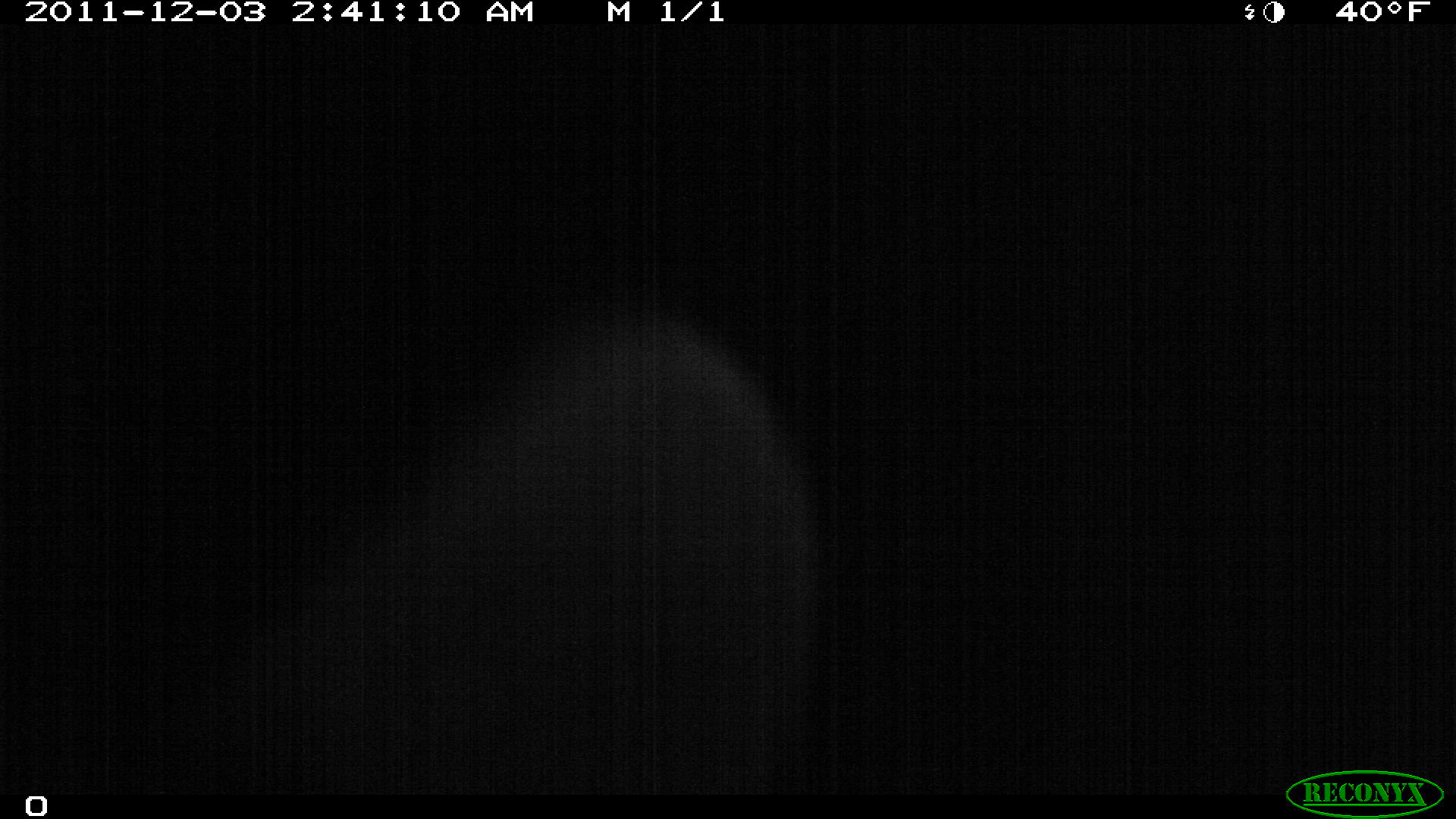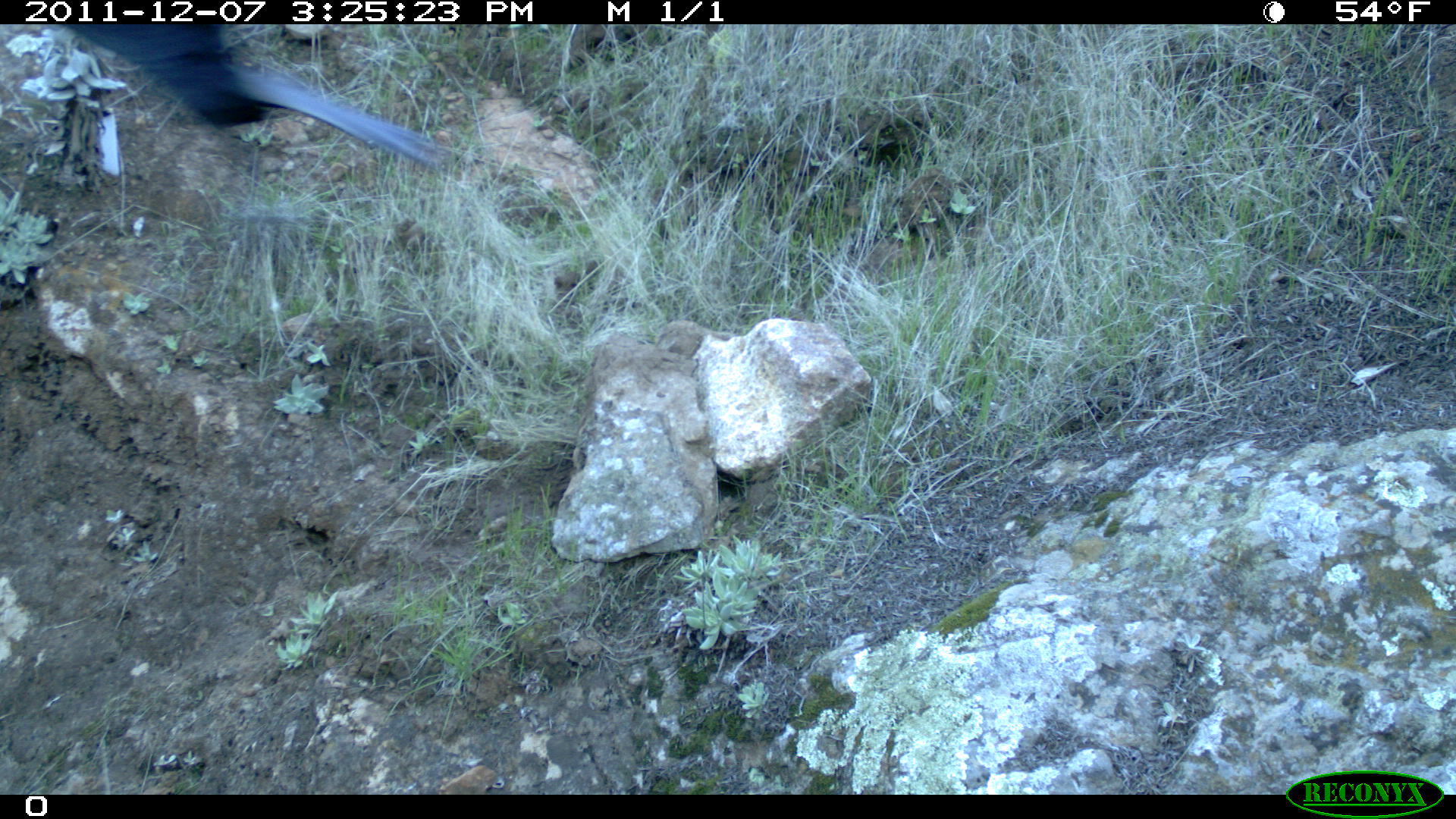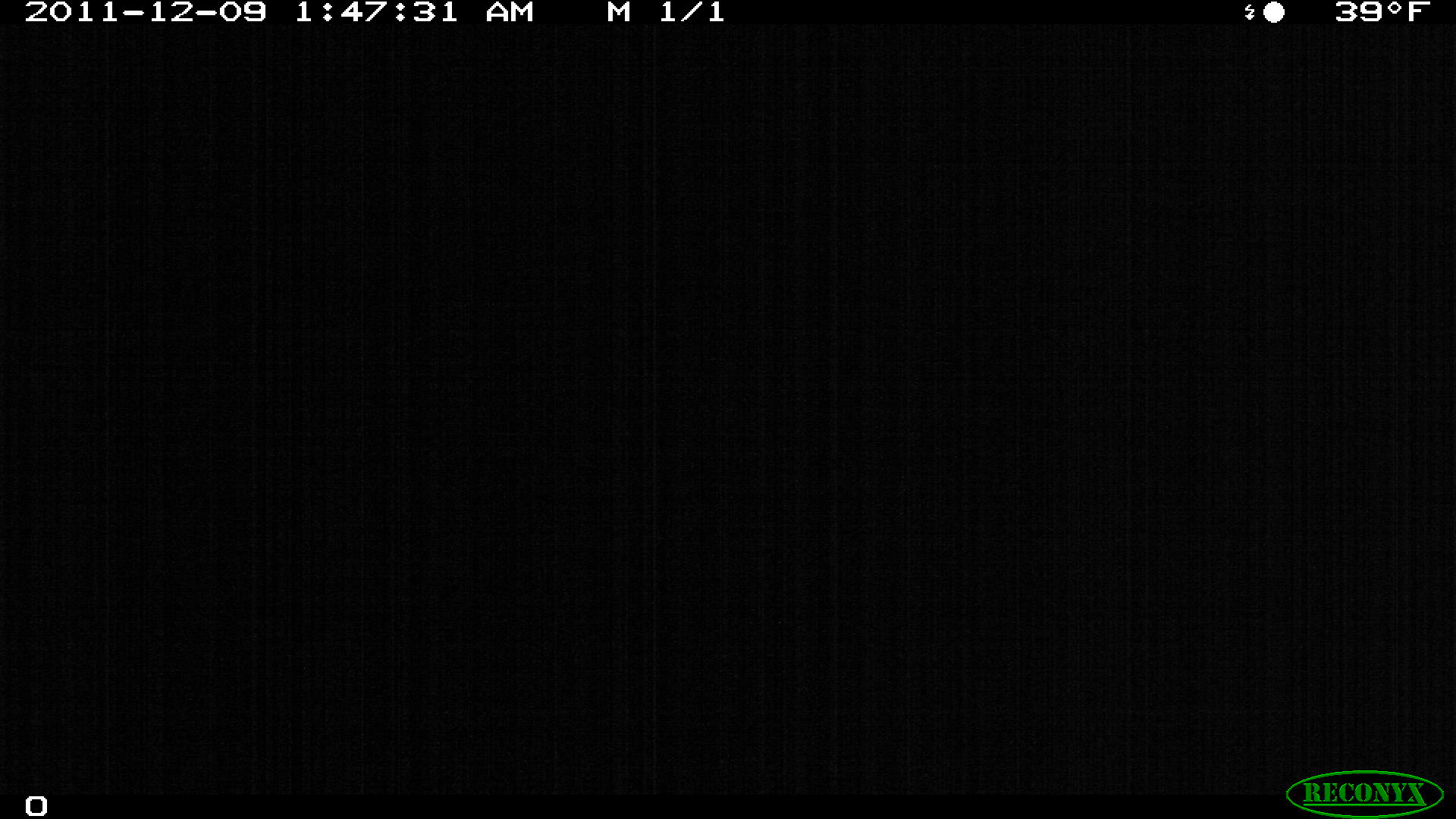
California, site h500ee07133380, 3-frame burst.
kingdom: Animalia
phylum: Chordata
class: Aves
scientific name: Aves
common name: bird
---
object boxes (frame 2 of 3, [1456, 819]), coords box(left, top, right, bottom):
bird: box(61, 24, 450, 169)